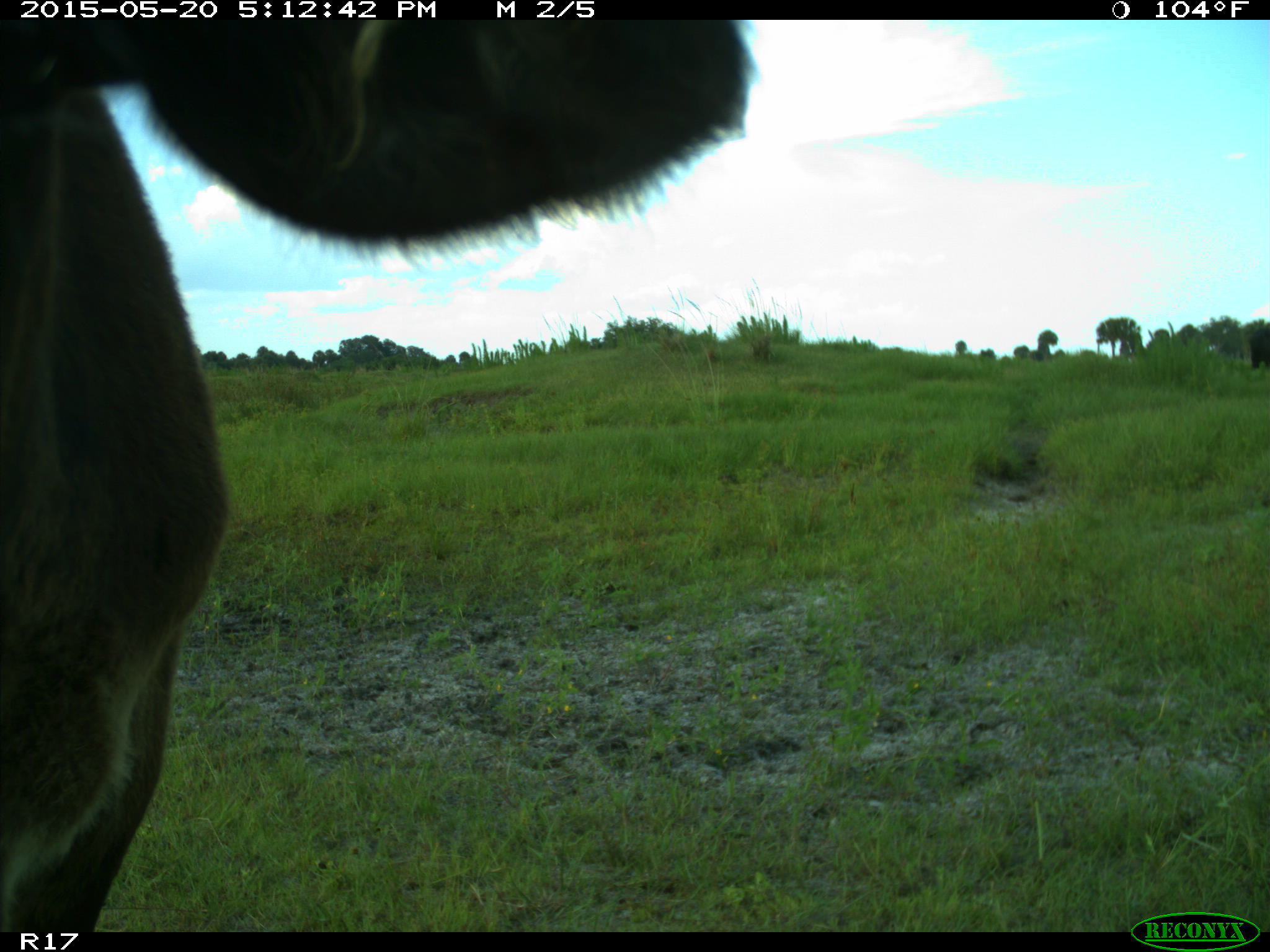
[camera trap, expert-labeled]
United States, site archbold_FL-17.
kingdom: Animalia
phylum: Chordata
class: Mammalia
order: Artiodactyla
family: Bovidae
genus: Bos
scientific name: Bos taurus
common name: domestic cow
Bos taurus (domestic cow).